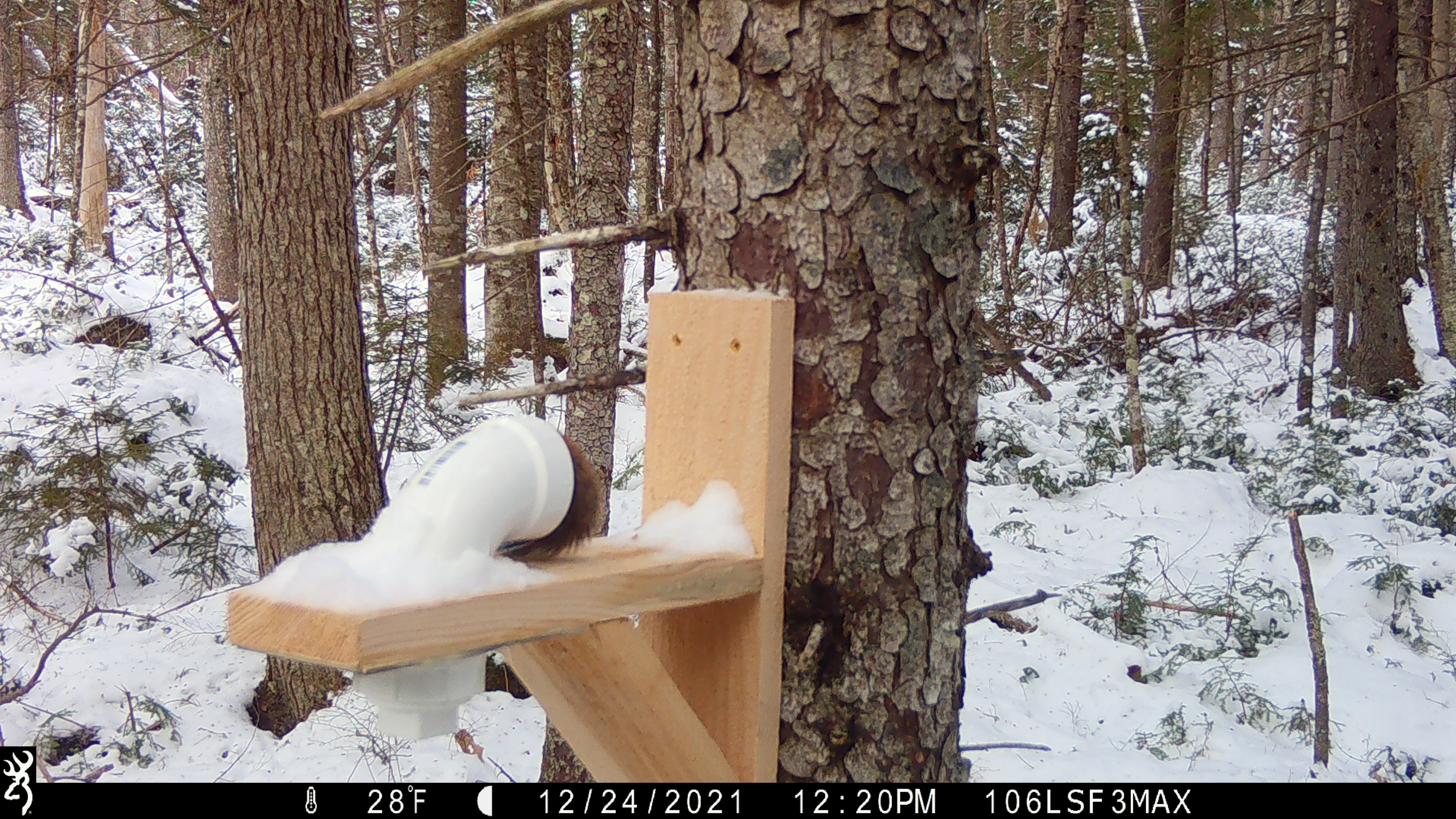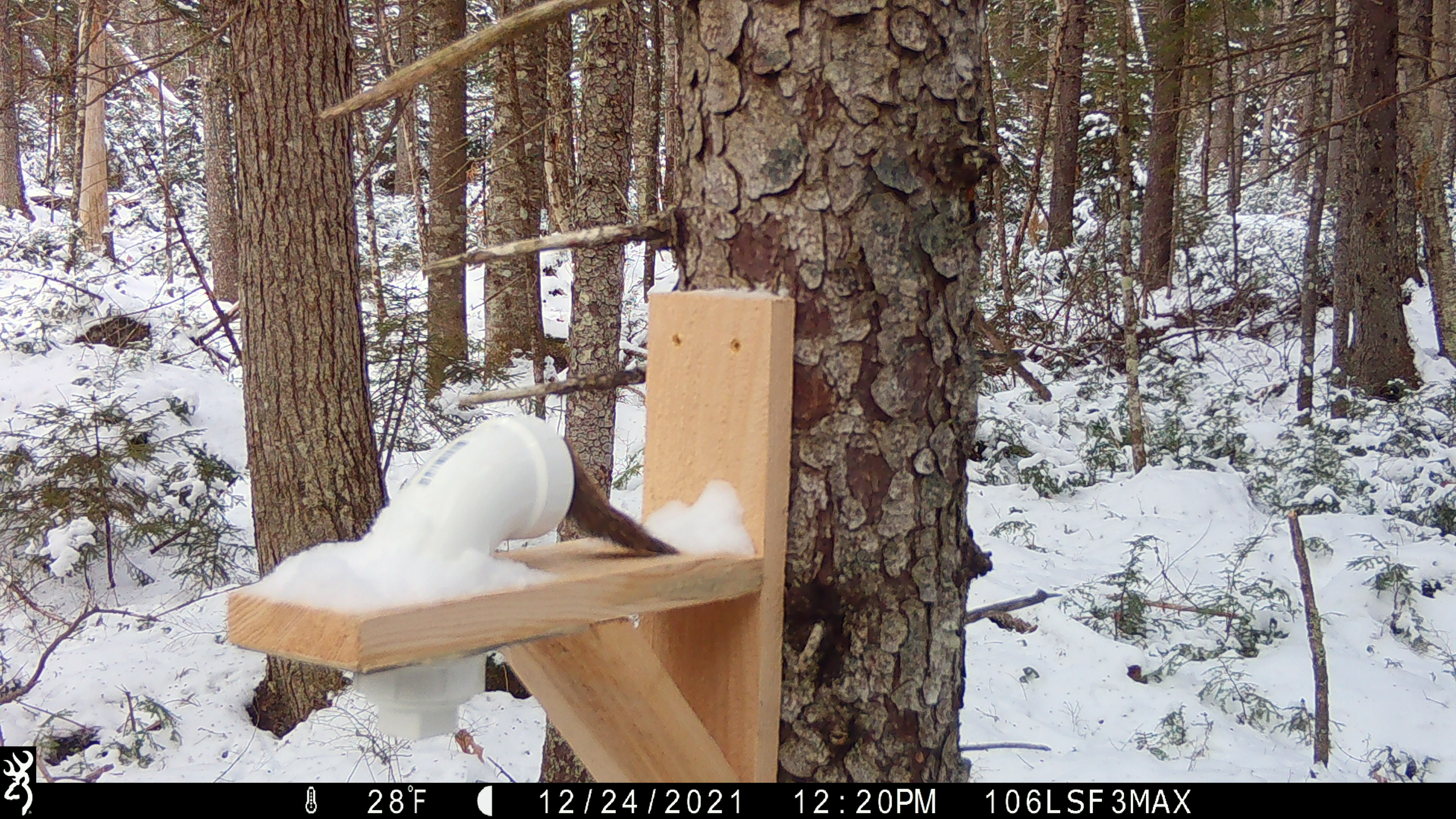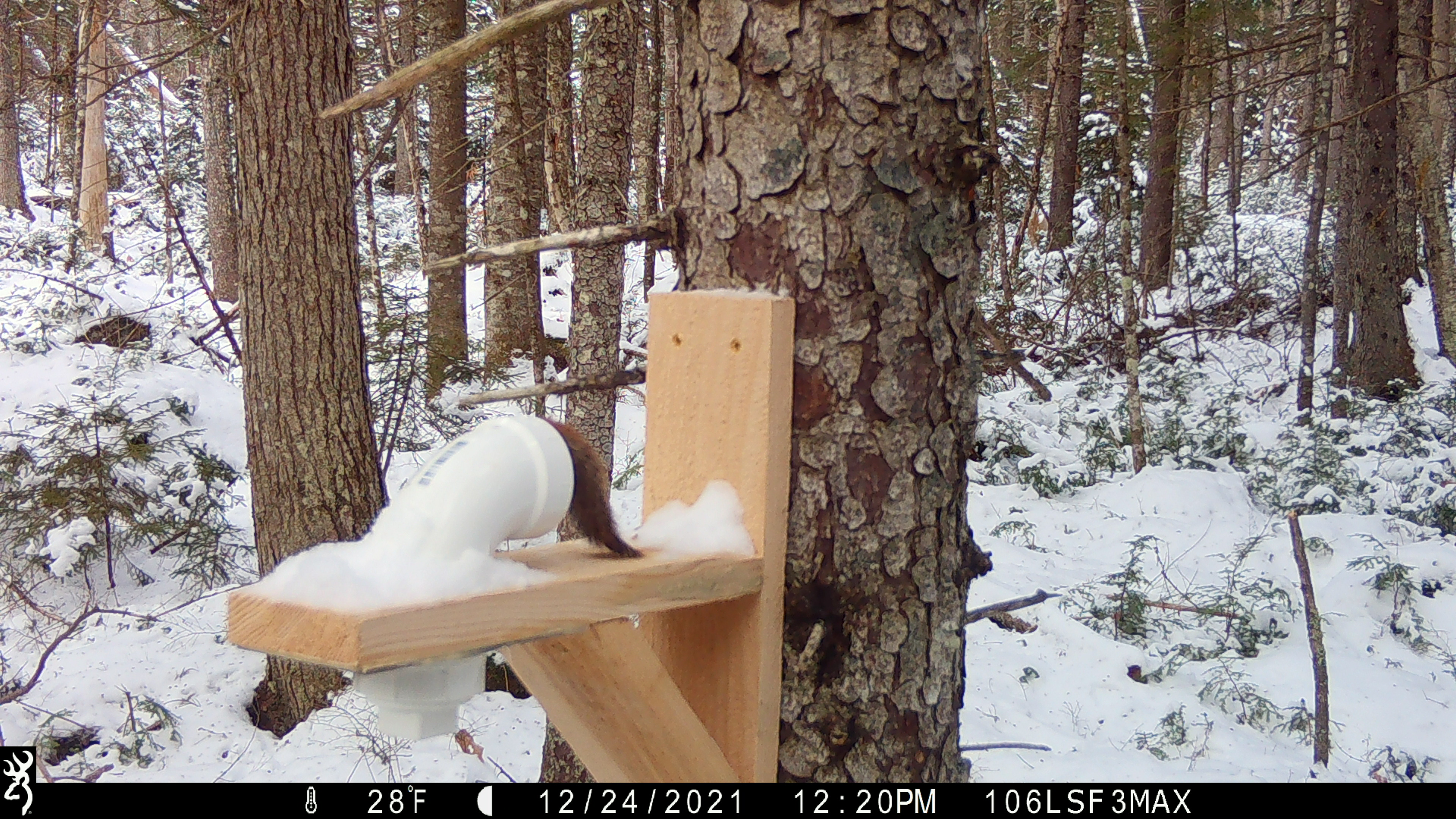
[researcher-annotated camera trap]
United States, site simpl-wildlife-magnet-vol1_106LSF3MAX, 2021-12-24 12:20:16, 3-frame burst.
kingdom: Animalia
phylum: Chordata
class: Mammalia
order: Rodentia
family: Sciuridae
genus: Tamiasciurus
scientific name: Tamiasciurus hudsonicus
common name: red squirrel